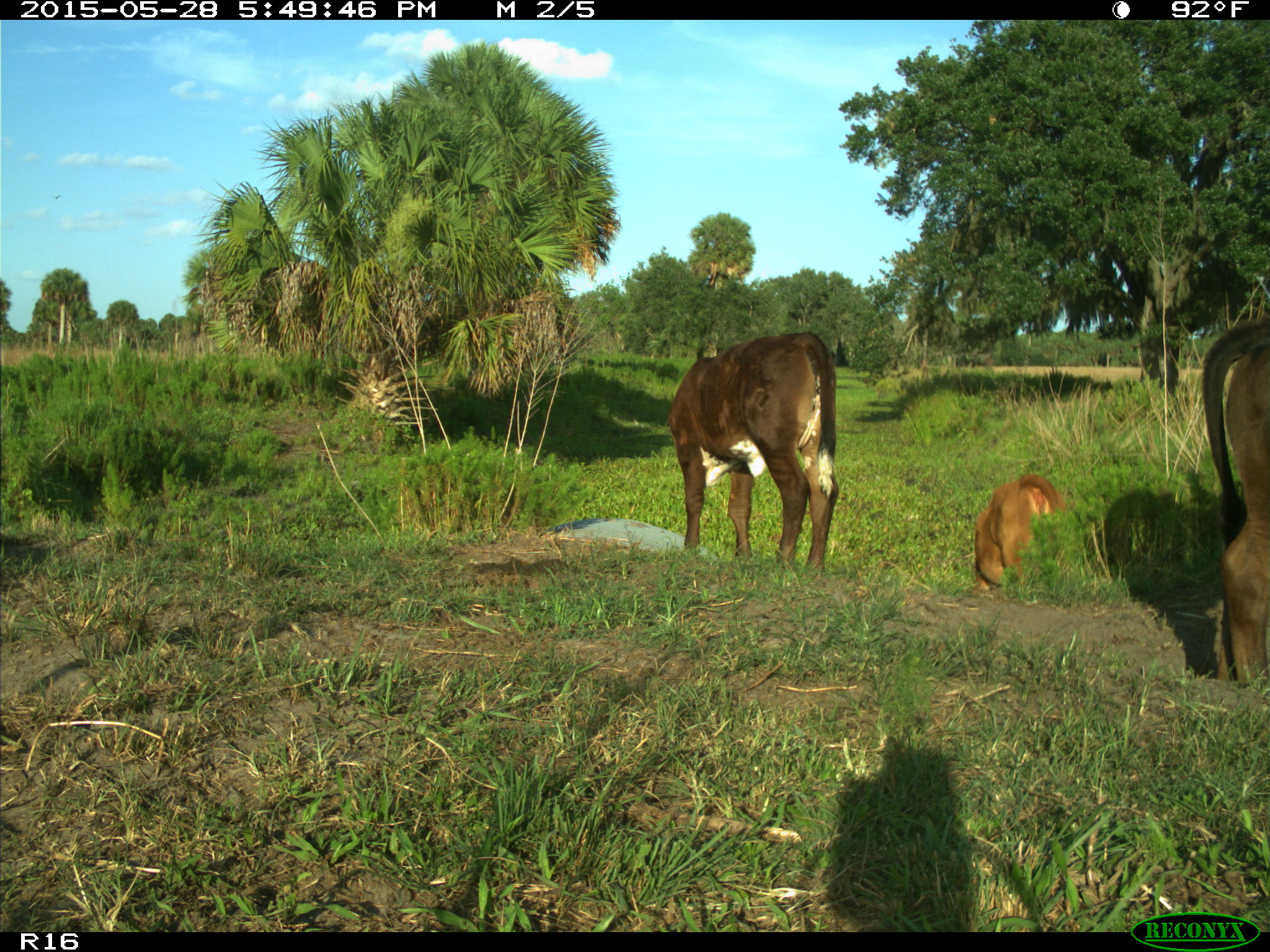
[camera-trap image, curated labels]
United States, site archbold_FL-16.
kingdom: Animalia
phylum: Chordata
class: Mammalia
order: Artiodactyla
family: Bovidae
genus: Bos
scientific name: Bos taurus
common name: domestic cow